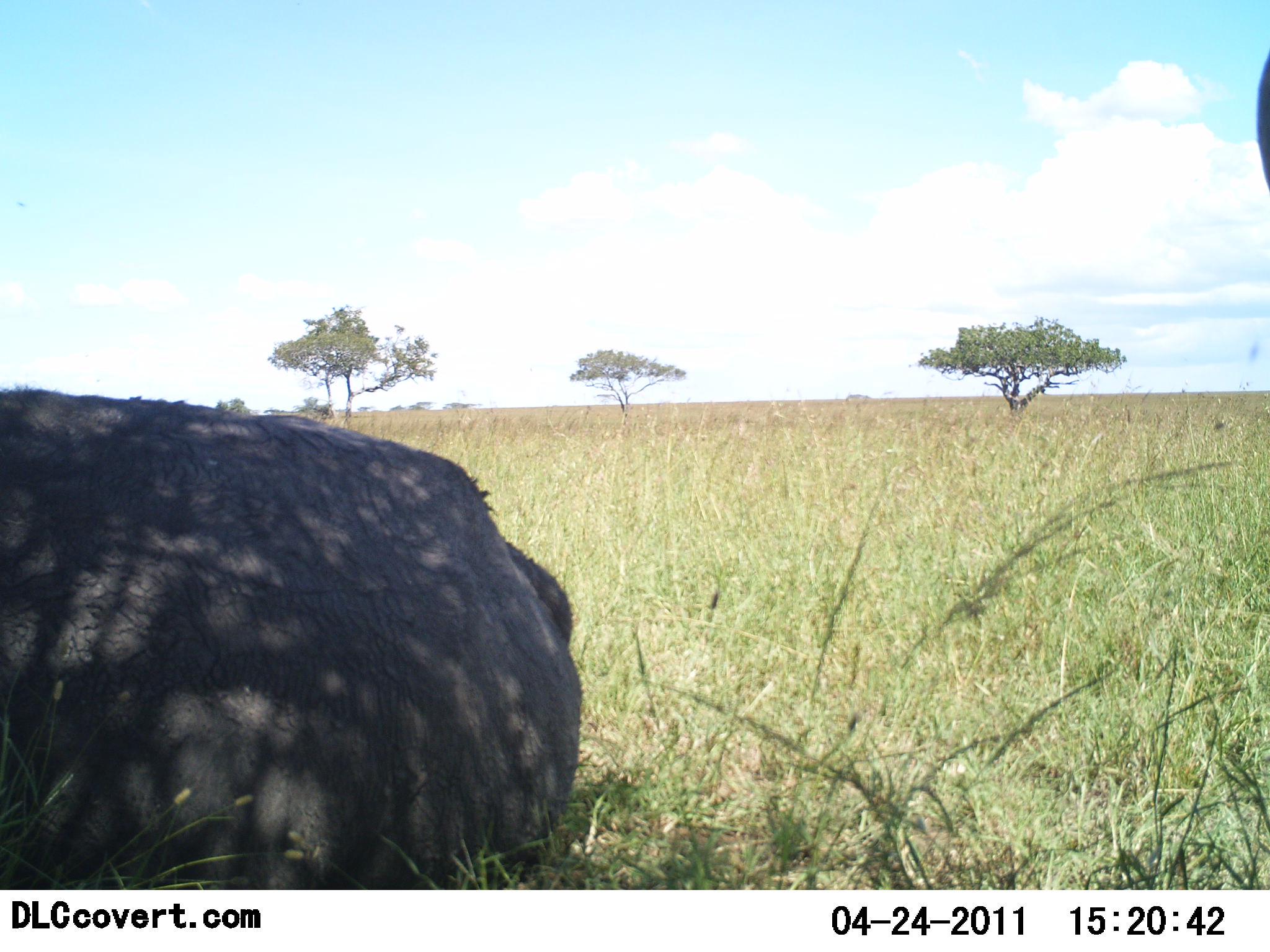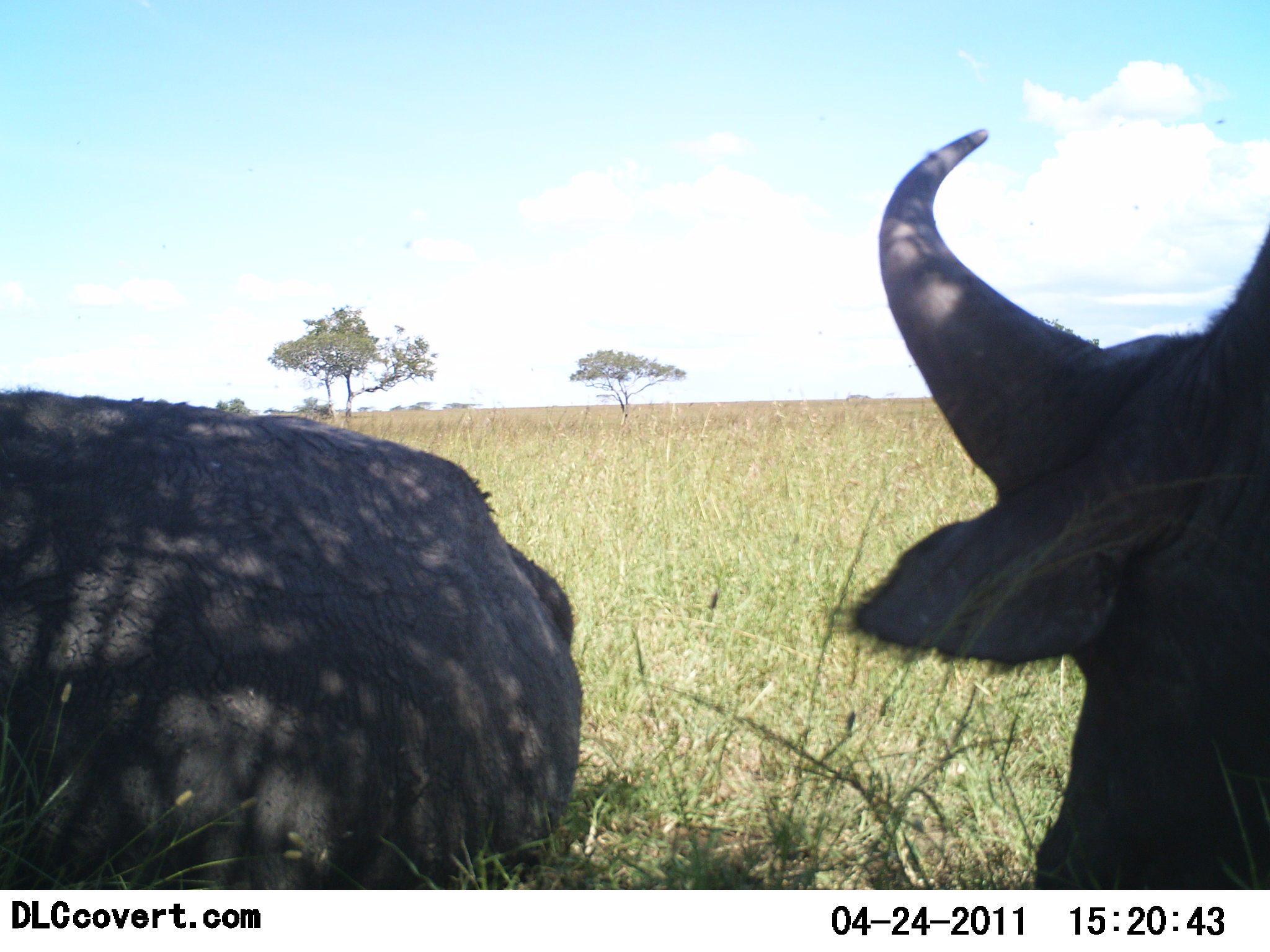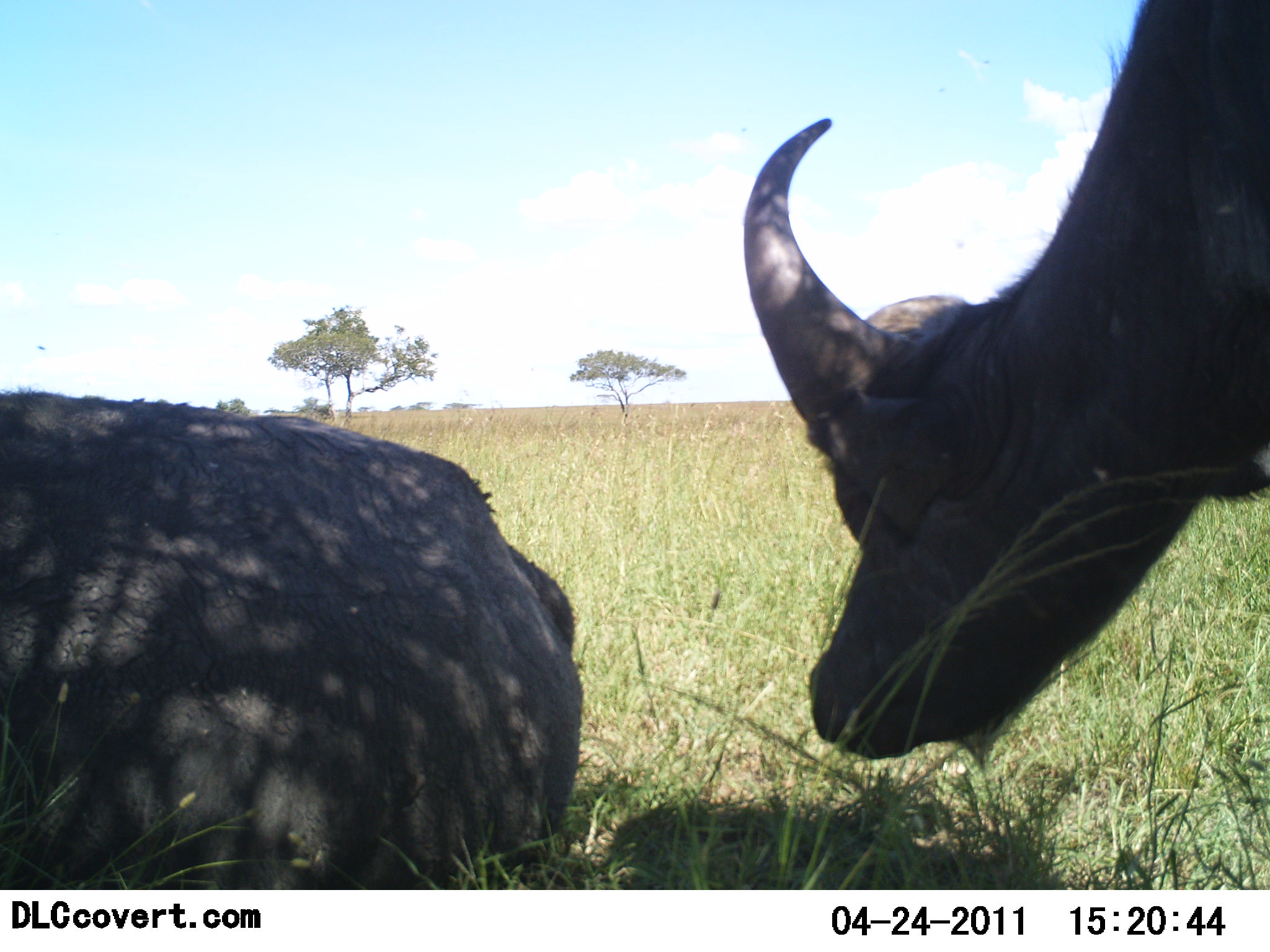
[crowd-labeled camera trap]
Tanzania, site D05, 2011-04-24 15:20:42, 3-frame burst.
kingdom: Animalia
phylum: Chordata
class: Mammalia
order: Artiodactyla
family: Bovidae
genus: Syncerus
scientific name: Syncerus caffer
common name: cape buffalo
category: buffalo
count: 2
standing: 0%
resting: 100%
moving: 36%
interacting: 0%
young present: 0%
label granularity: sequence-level